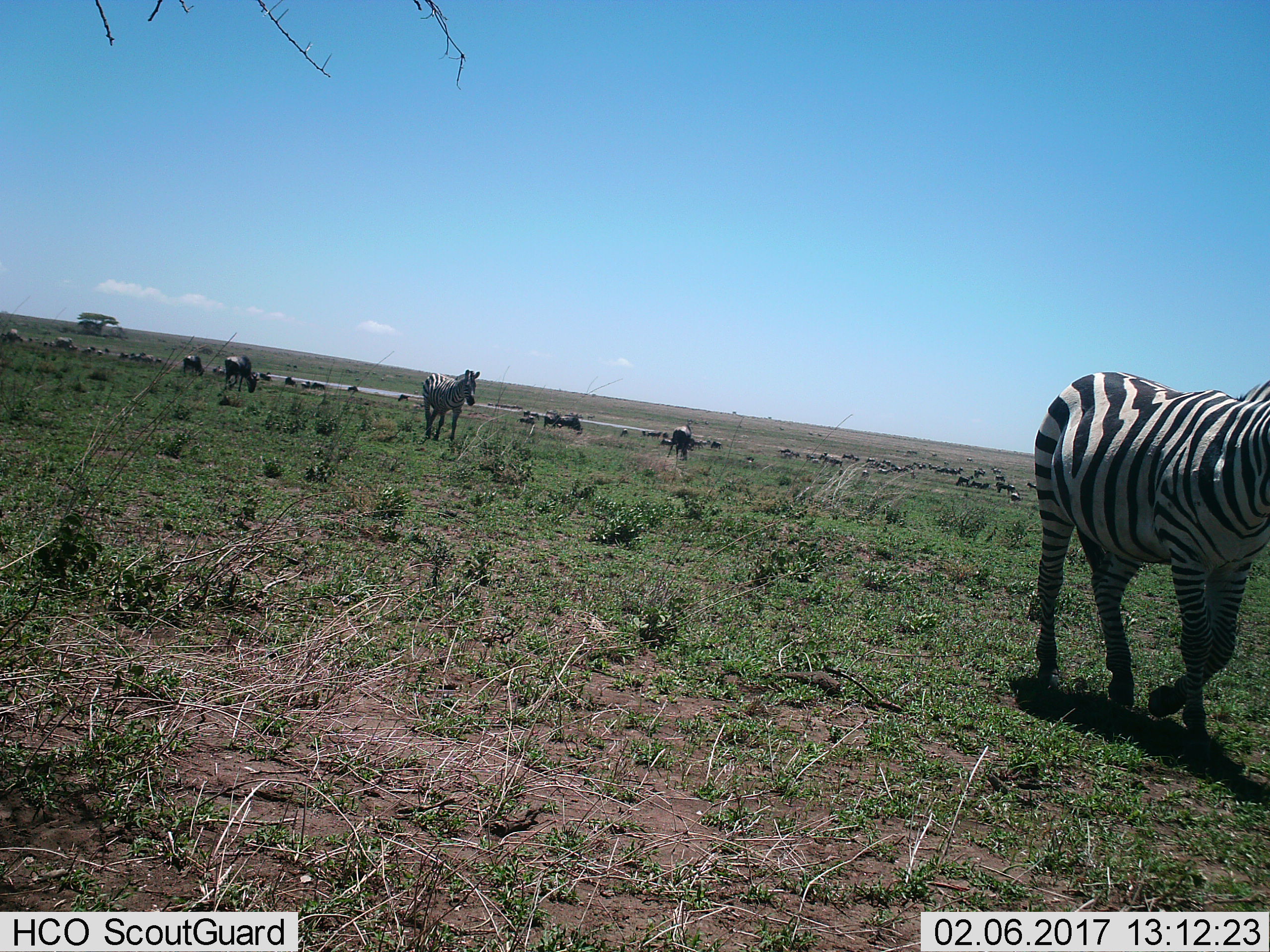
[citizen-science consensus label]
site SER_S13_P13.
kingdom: Animalia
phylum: Chordata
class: Mammalia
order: Perissodactyla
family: Equidae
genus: Equus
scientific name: Equus quagga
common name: plains zebra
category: zebraplains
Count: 3.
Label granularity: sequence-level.